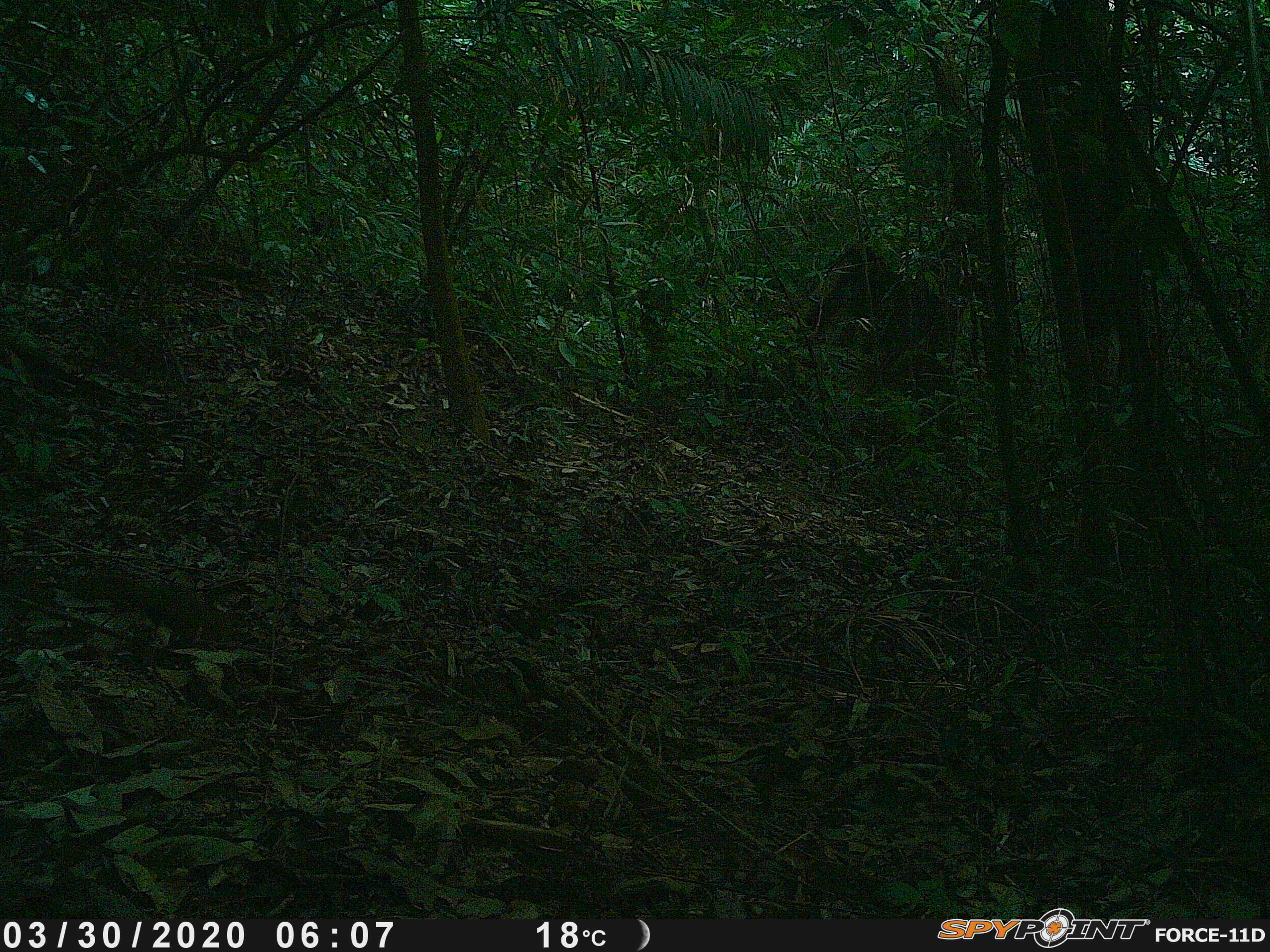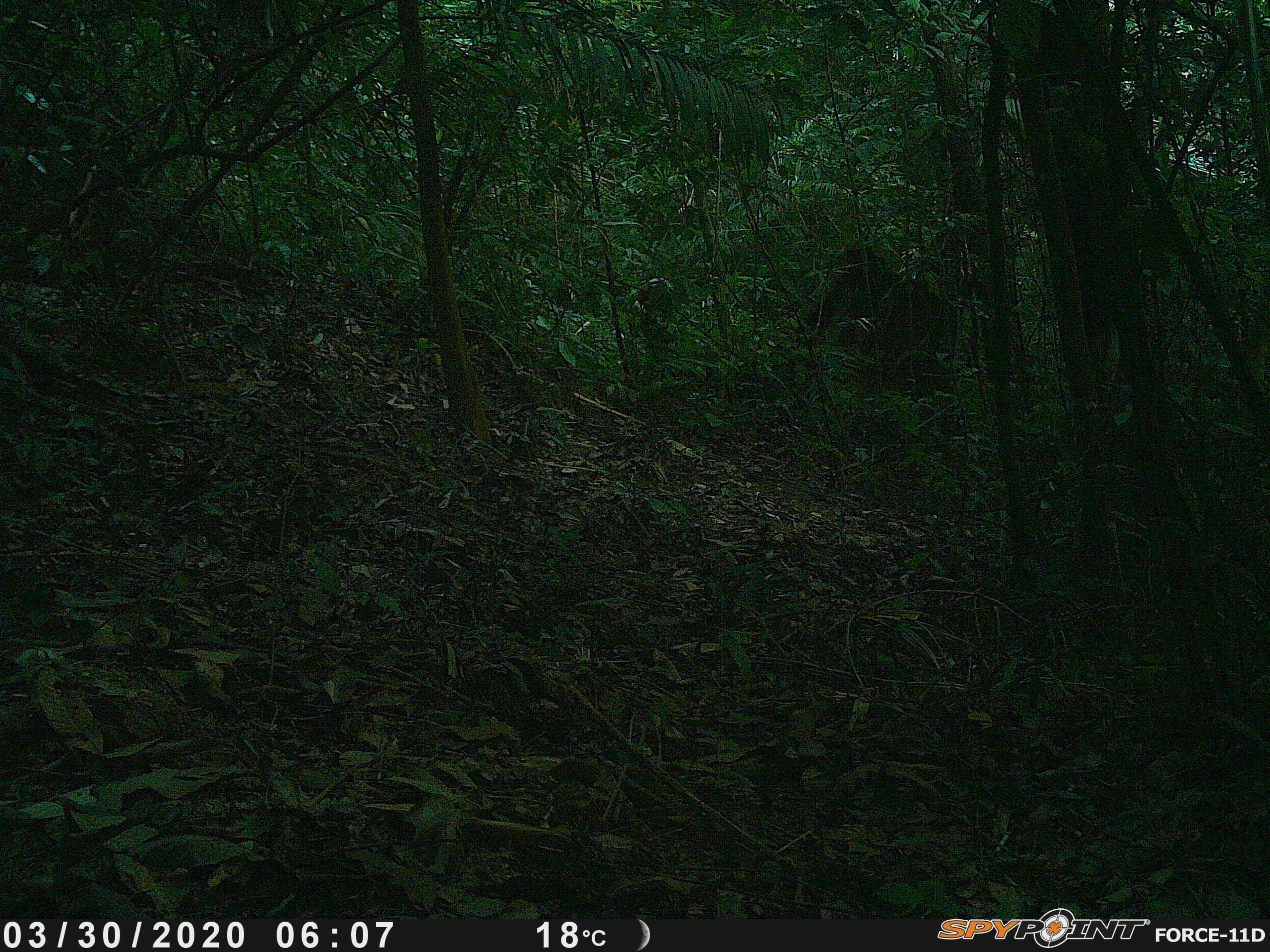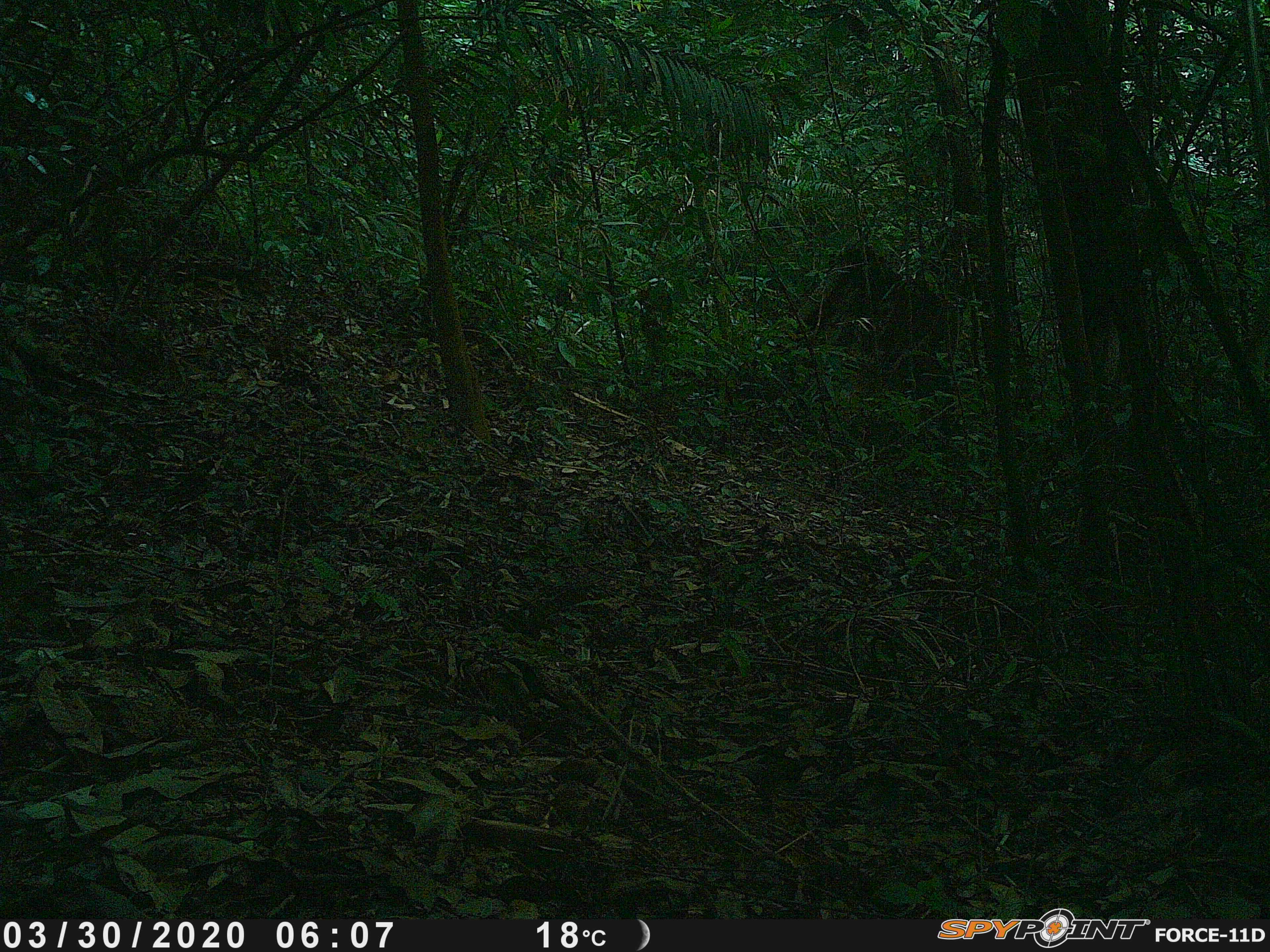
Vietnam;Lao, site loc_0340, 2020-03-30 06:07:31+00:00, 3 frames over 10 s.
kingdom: Animalia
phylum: Chordata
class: Mammalia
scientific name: Mammalia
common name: mammal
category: unidentified small mammal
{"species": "unidentified small mammal (mammal) (Mammalia)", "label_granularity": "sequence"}